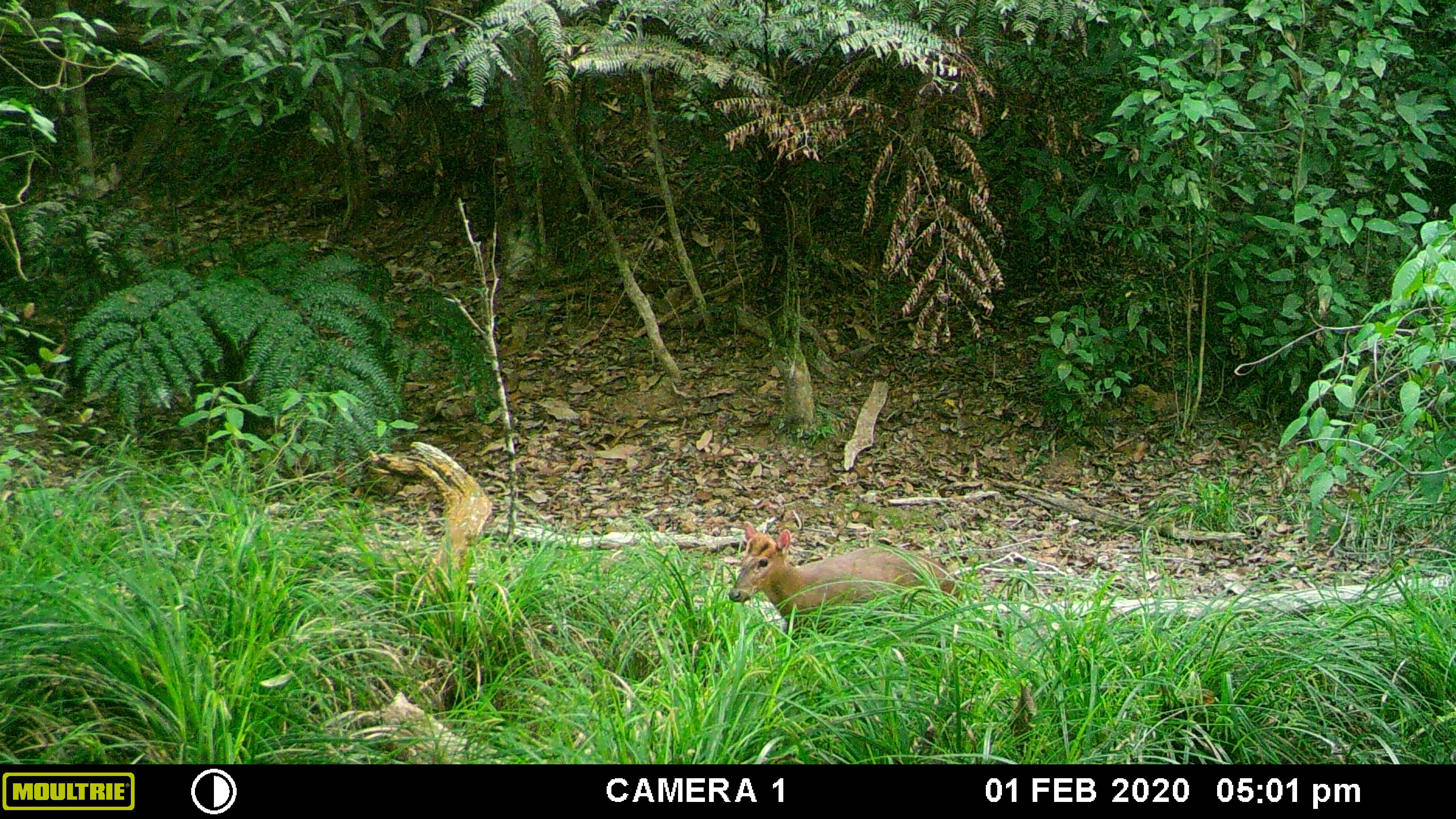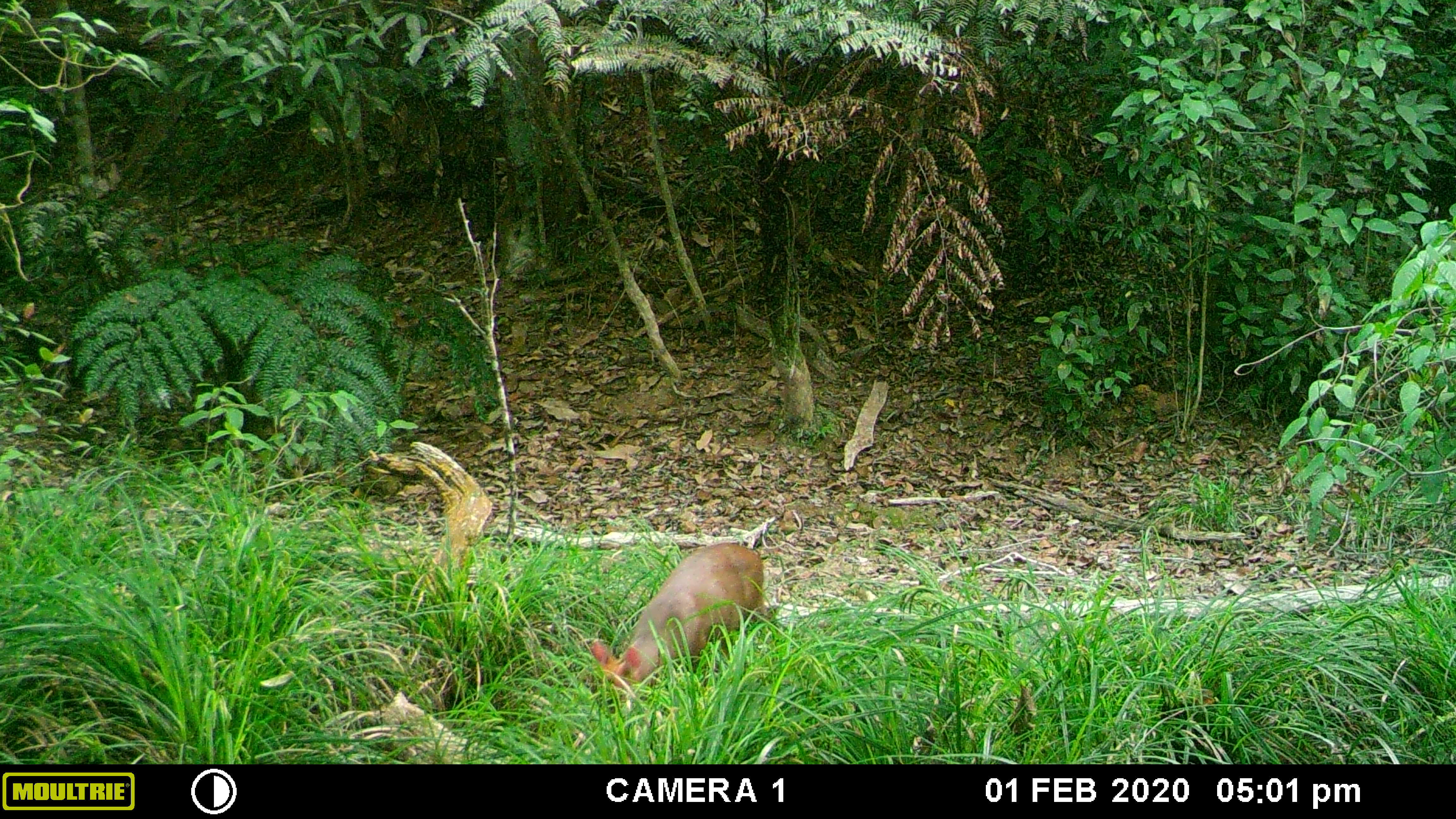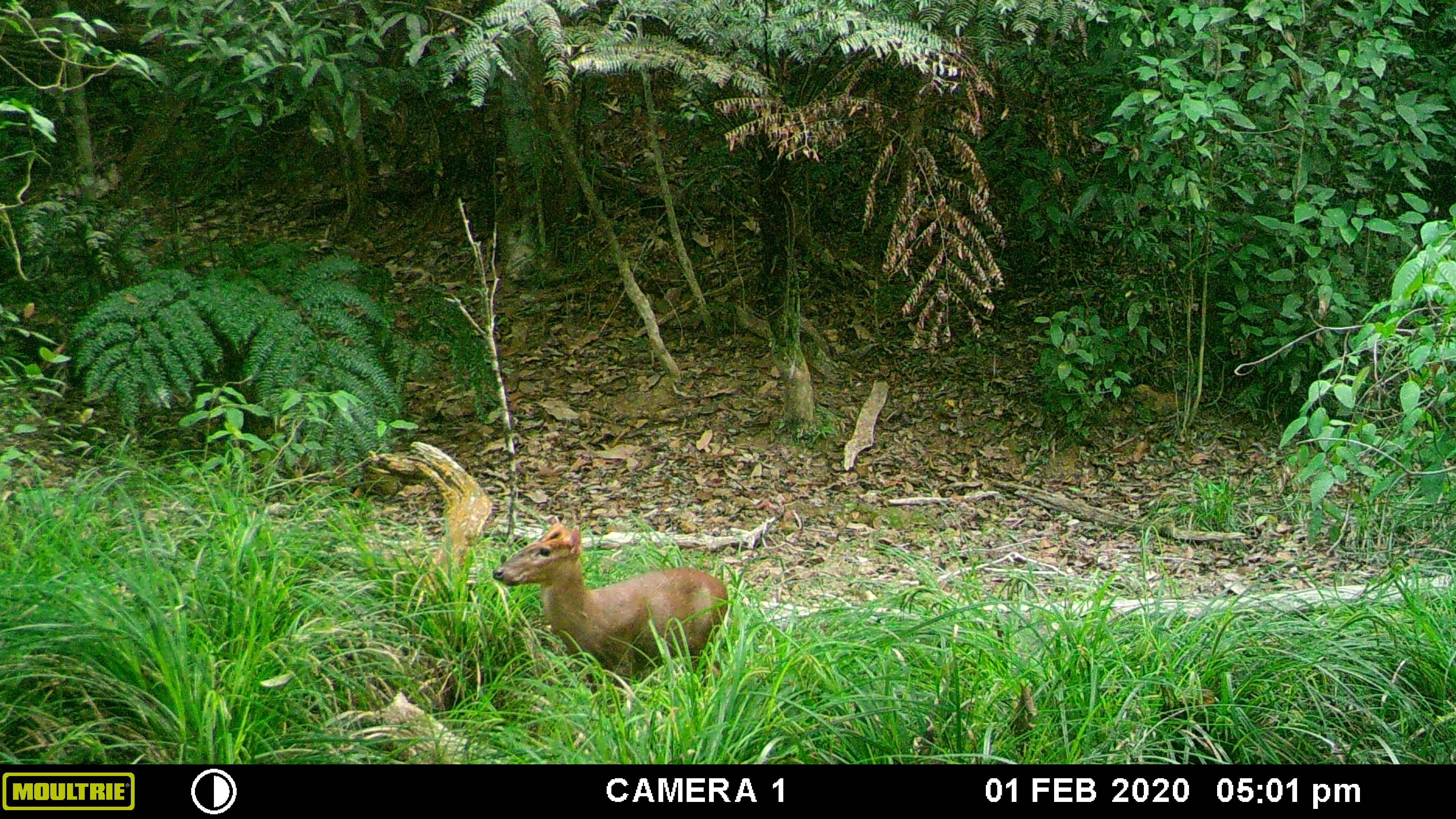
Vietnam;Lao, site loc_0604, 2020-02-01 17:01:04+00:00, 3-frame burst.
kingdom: Animalia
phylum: Chordata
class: Mammalia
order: Artiodactyla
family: Cervidae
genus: Muntiacus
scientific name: Muntiacus rooseveltorum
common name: roosevelt's muntjac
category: roosevelts muntjac group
Roosevelts muntjac group (roosevelt's muntjac) (Muntiacus rooseveltorum). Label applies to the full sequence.